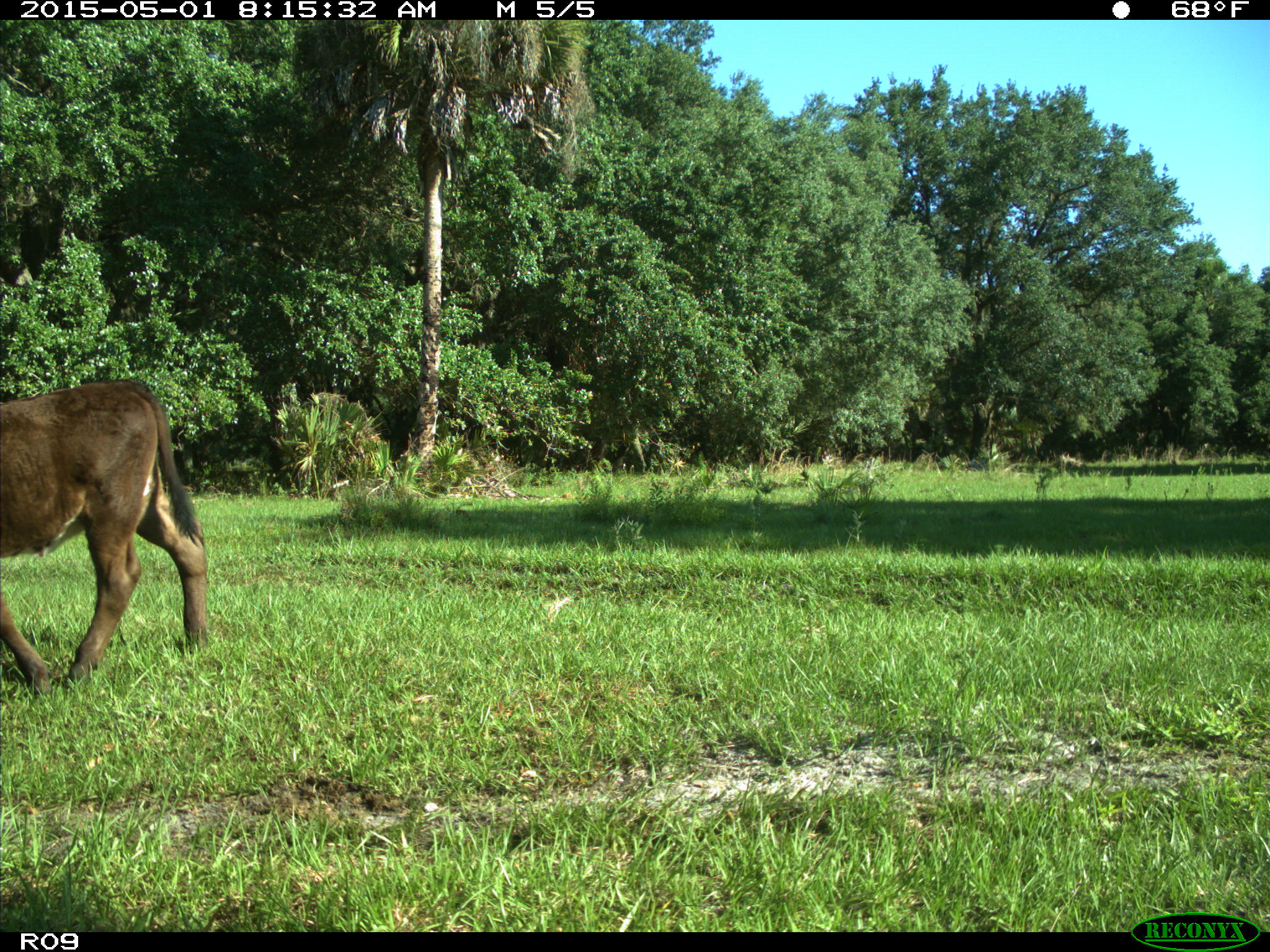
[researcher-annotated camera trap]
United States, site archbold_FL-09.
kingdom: Animalia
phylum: Chordata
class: Mammalia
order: Artiodactyla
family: Bovidae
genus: Bos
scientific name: Bos taurus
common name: domestic cow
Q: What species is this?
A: Bos taurus (domestic cow).